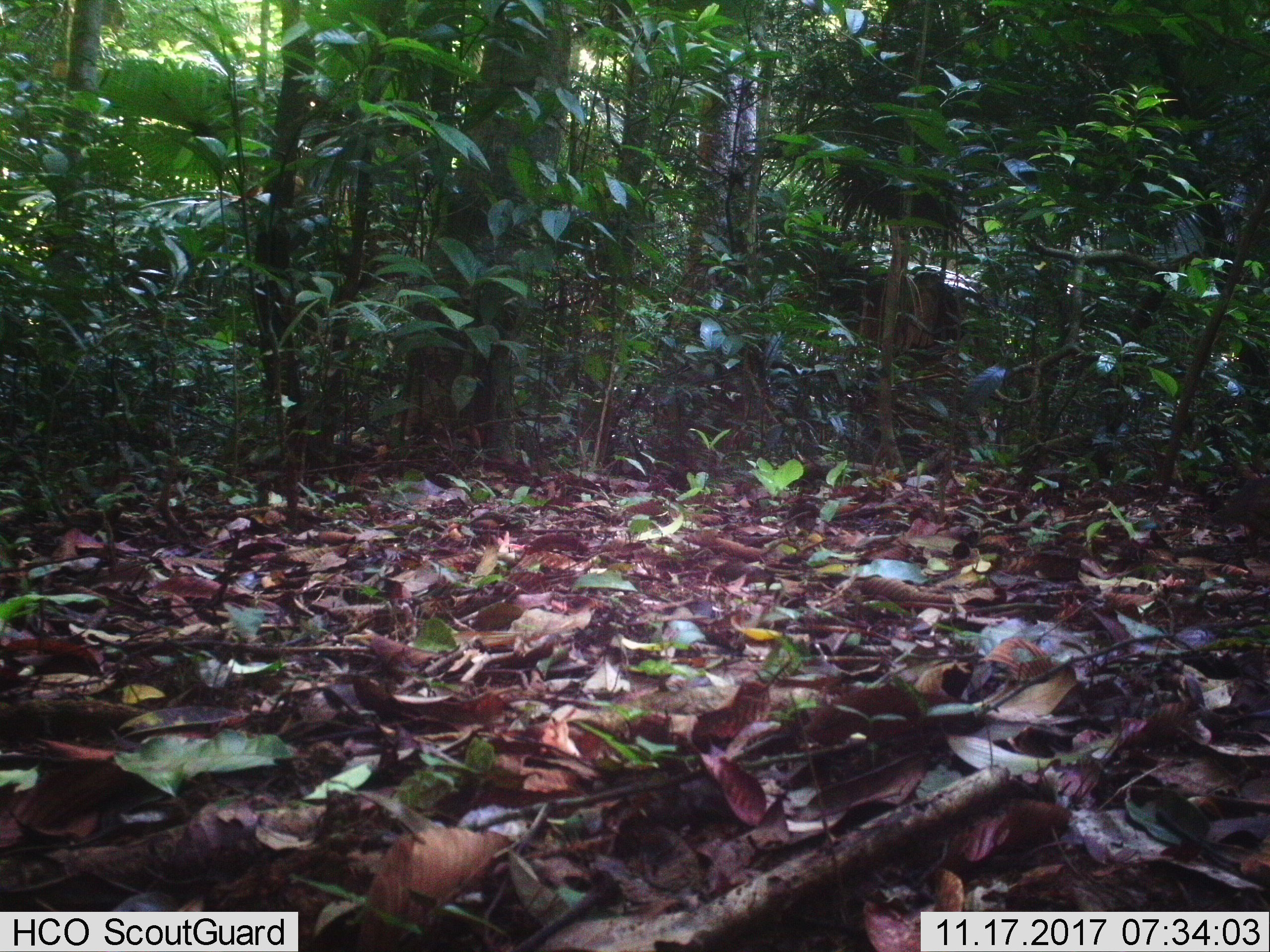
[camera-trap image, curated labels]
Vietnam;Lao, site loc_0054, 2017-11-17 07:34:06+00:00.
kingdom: Animalia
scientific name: Animalia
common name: animal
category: unidentified animal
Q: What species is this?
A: Unidentified animal (animal) (Animalia).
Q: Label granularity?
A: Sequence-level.